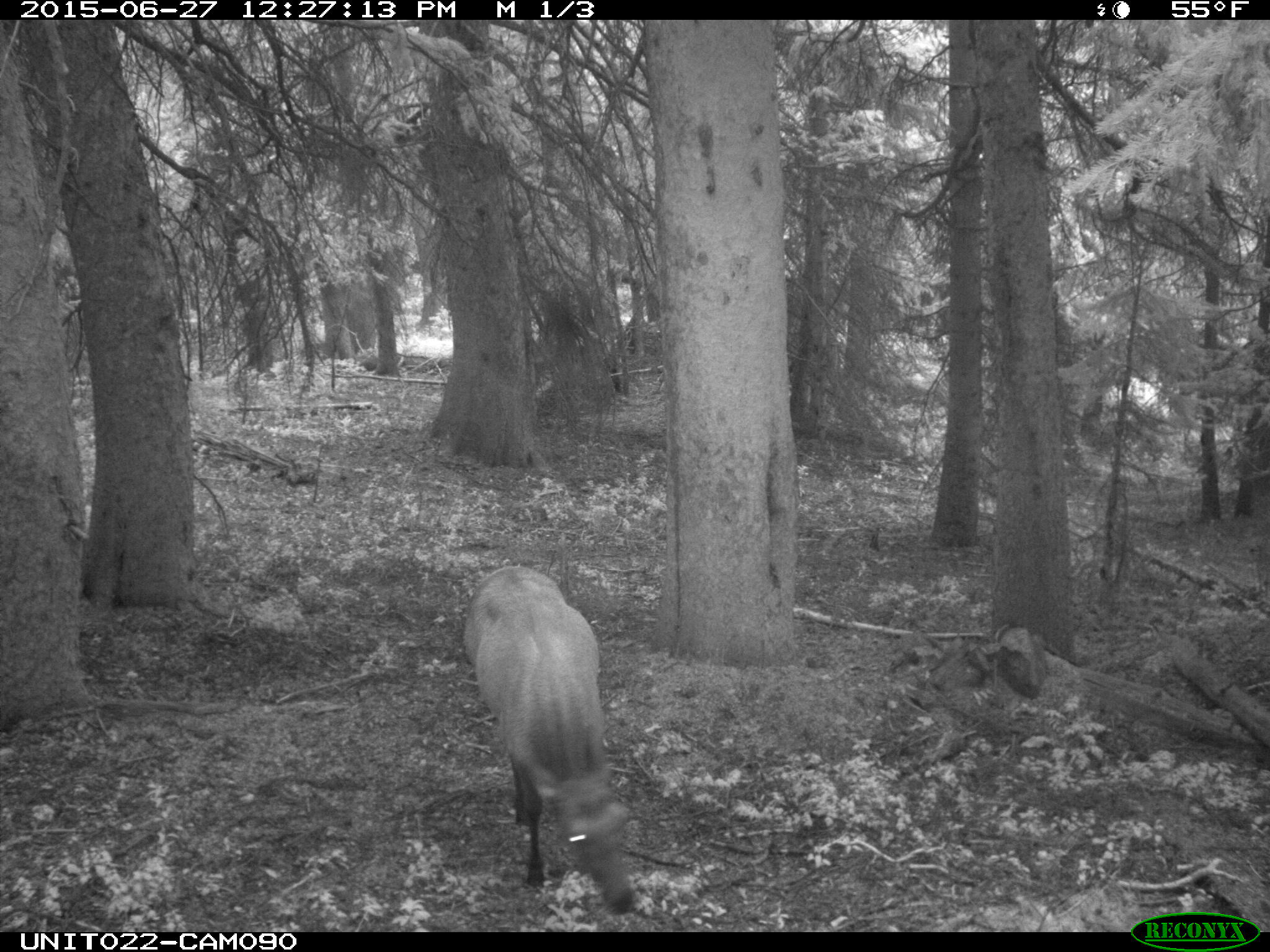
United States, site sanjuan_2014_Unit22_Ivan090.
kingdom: Animalia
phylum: Chordata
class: Mammalia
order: Artiodactyla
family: Cervidae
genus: Cervus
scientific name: Cervus elaphus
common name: red deer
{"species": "Cervus elaphus (red deer)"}